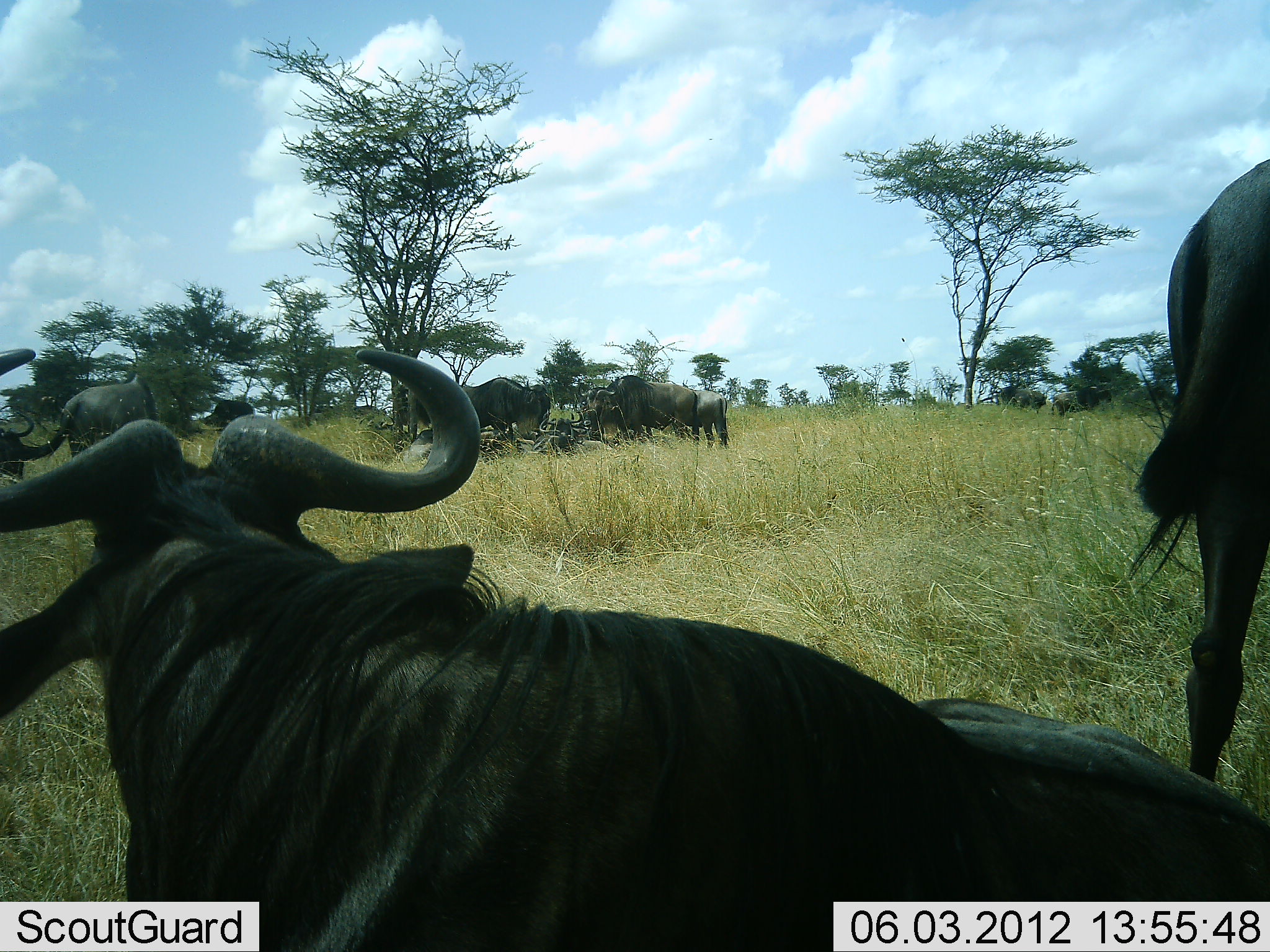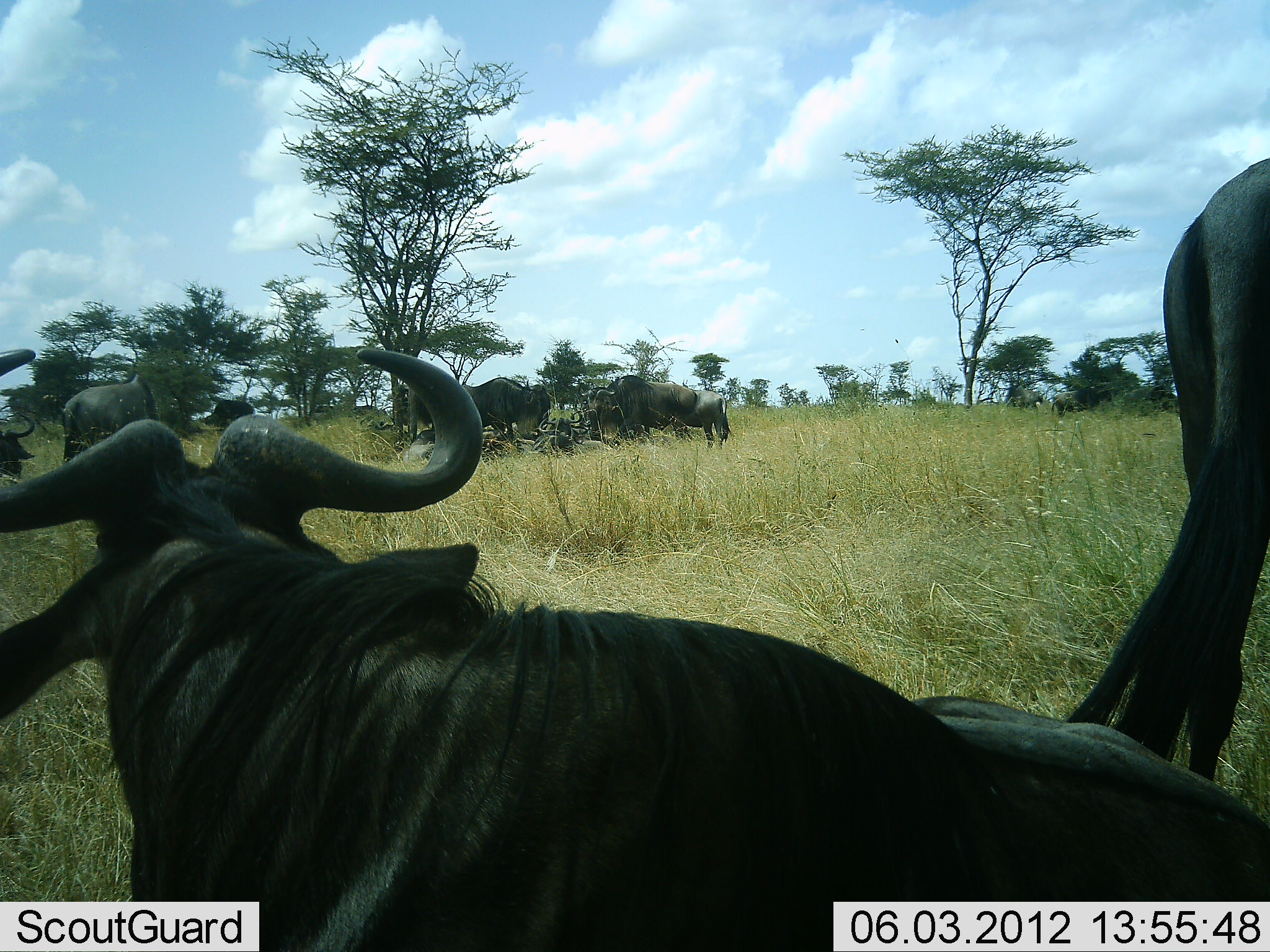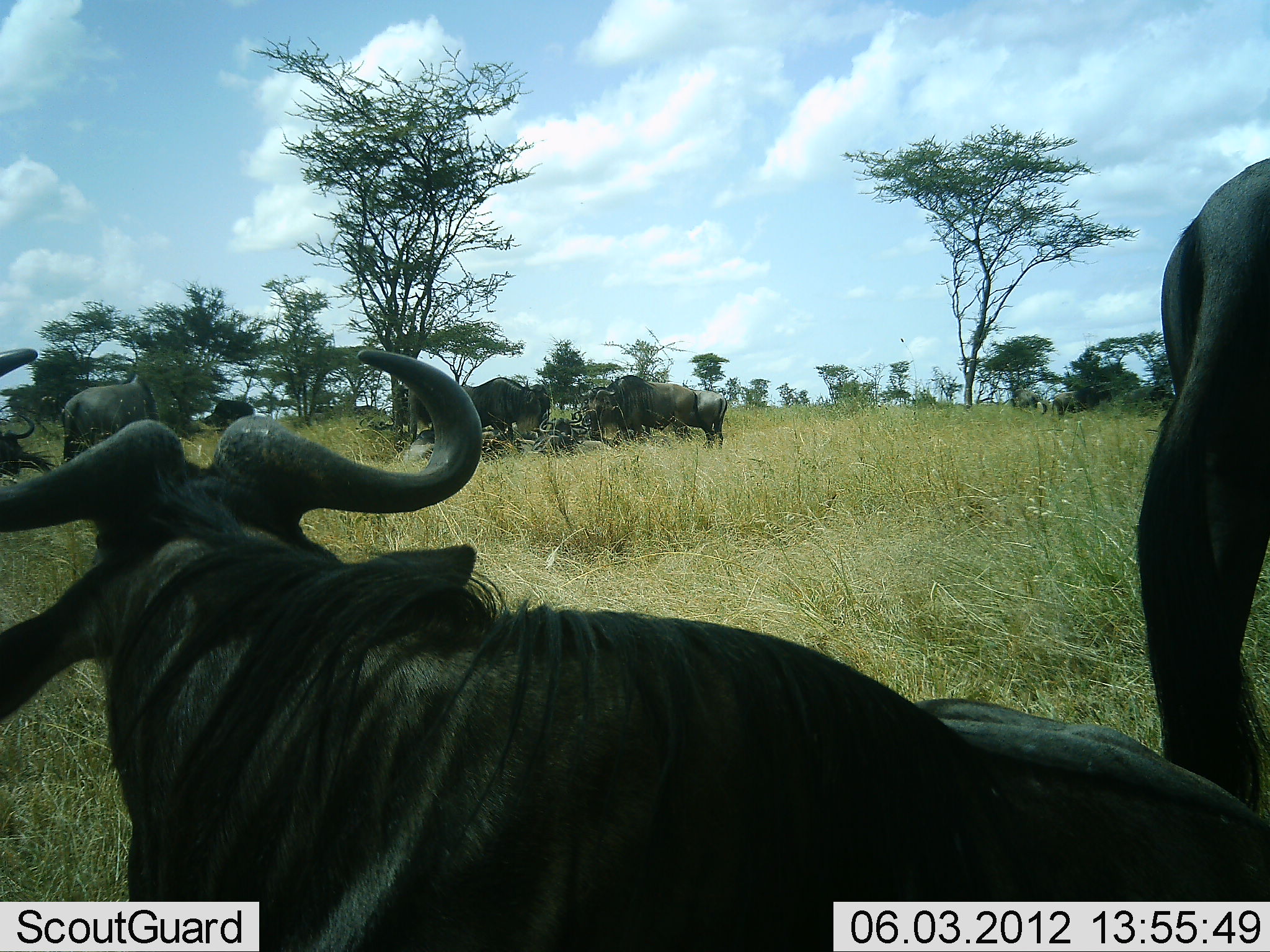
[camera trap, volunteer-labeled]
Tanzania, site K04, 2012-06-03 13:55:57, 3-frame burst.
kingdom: Animalia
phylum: Chordata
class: Mammalia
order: Artiodactyla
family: Bovidae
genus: Connochaetes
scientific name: Connochaetes taurinus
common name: blue wildebeest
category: wildebeest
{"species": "wildebeest (blue wildebeest) (Connochaetes taurinus)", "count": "9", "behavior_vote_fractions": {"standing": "100%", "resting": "82%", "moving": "18%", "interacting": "9%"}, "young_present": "0%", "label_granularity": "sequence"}